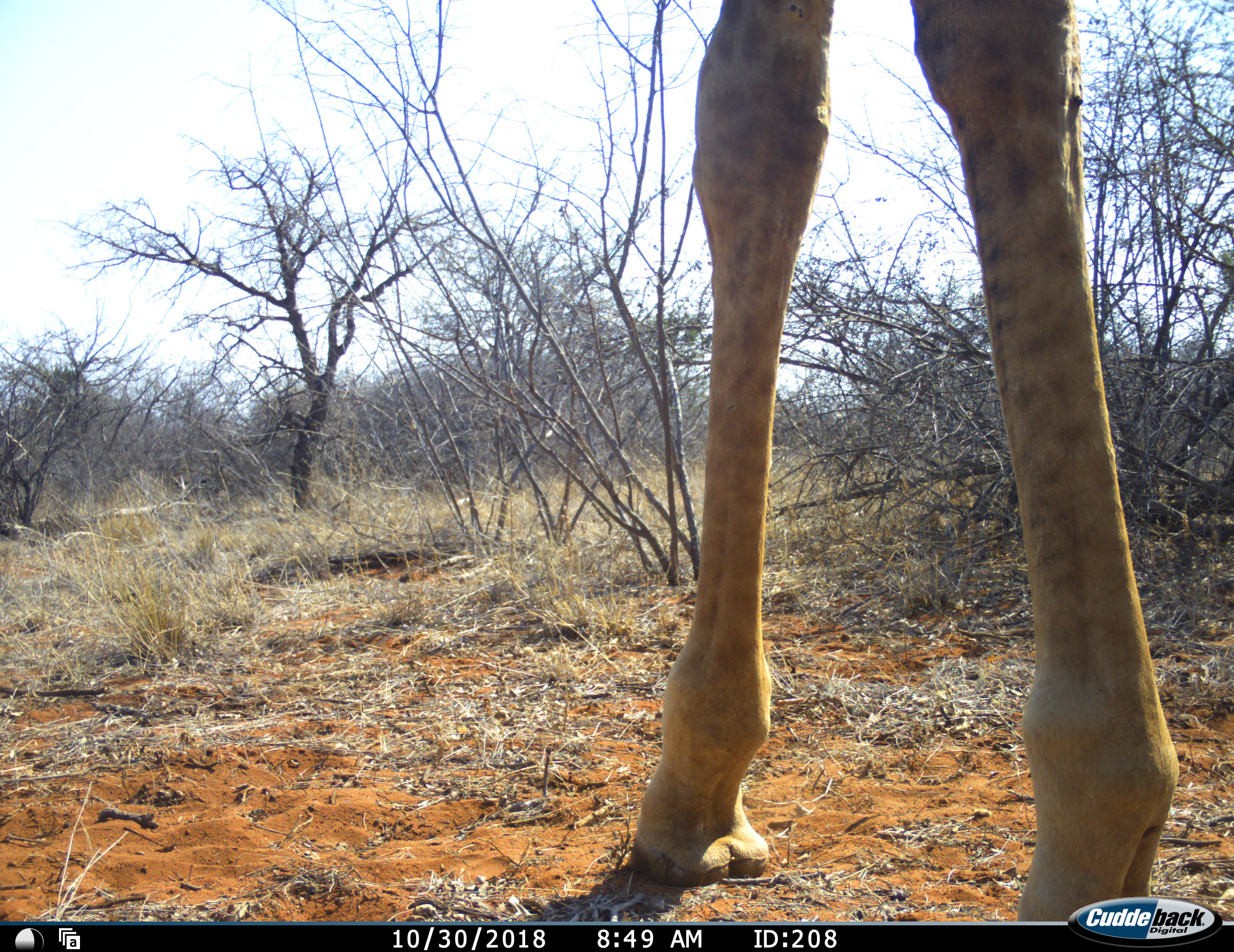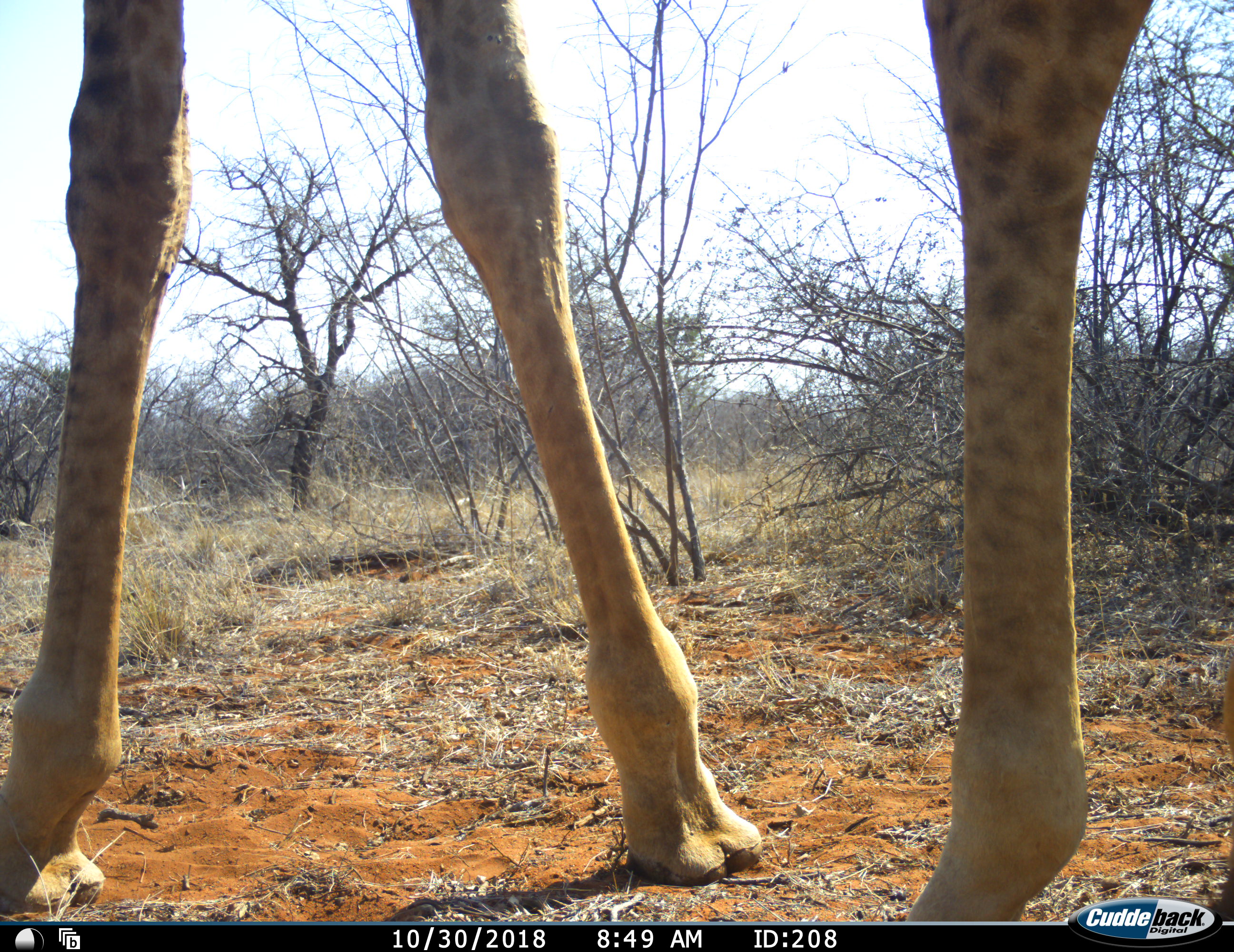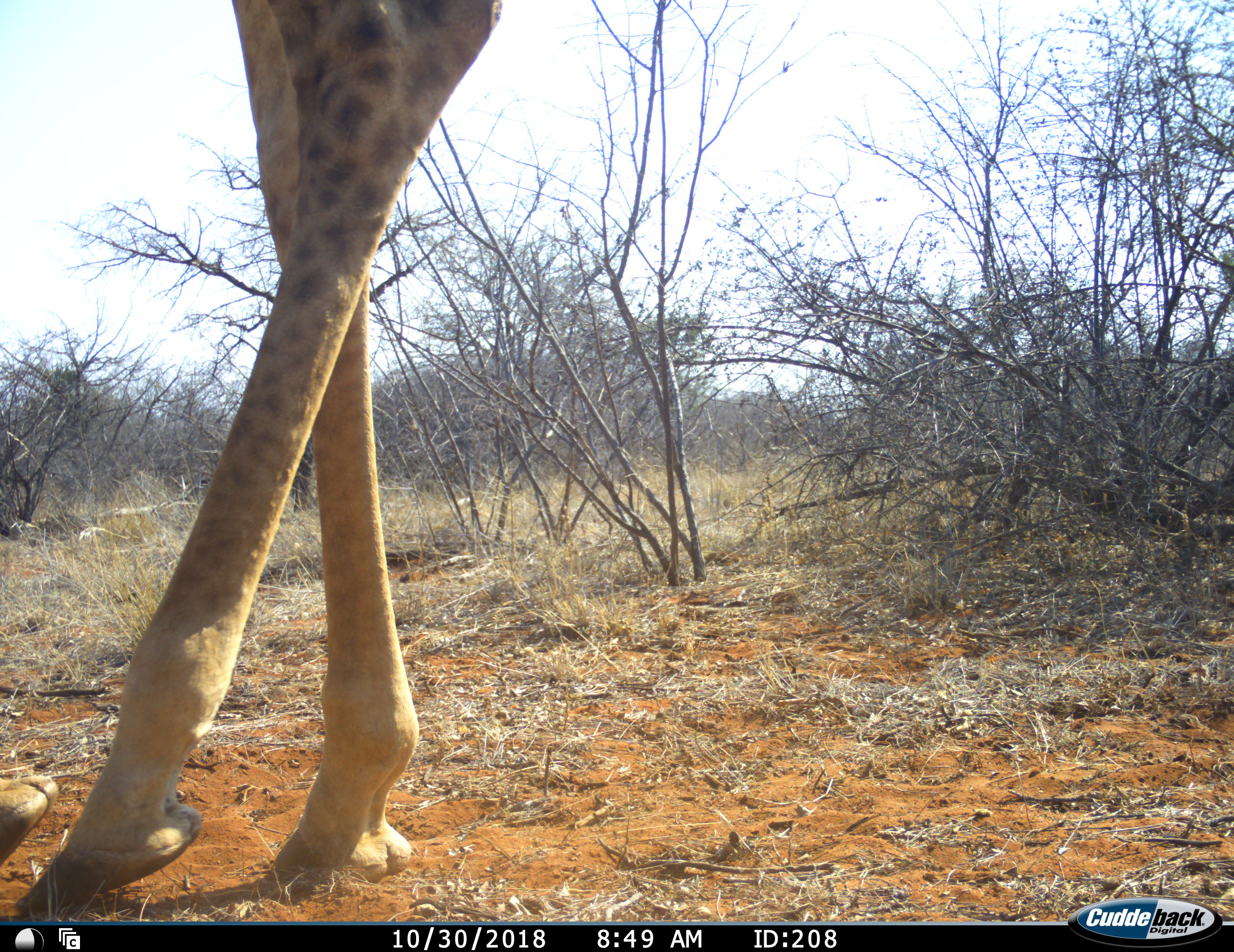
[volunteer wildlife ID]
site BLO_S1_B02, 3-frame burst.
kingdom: Animalia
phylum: Chordata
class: Mammalia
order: Artiodactyla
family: Giraffidae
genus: Giraffa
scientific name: Giraffa camelopardalis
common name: giraffe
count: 1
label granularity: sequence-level